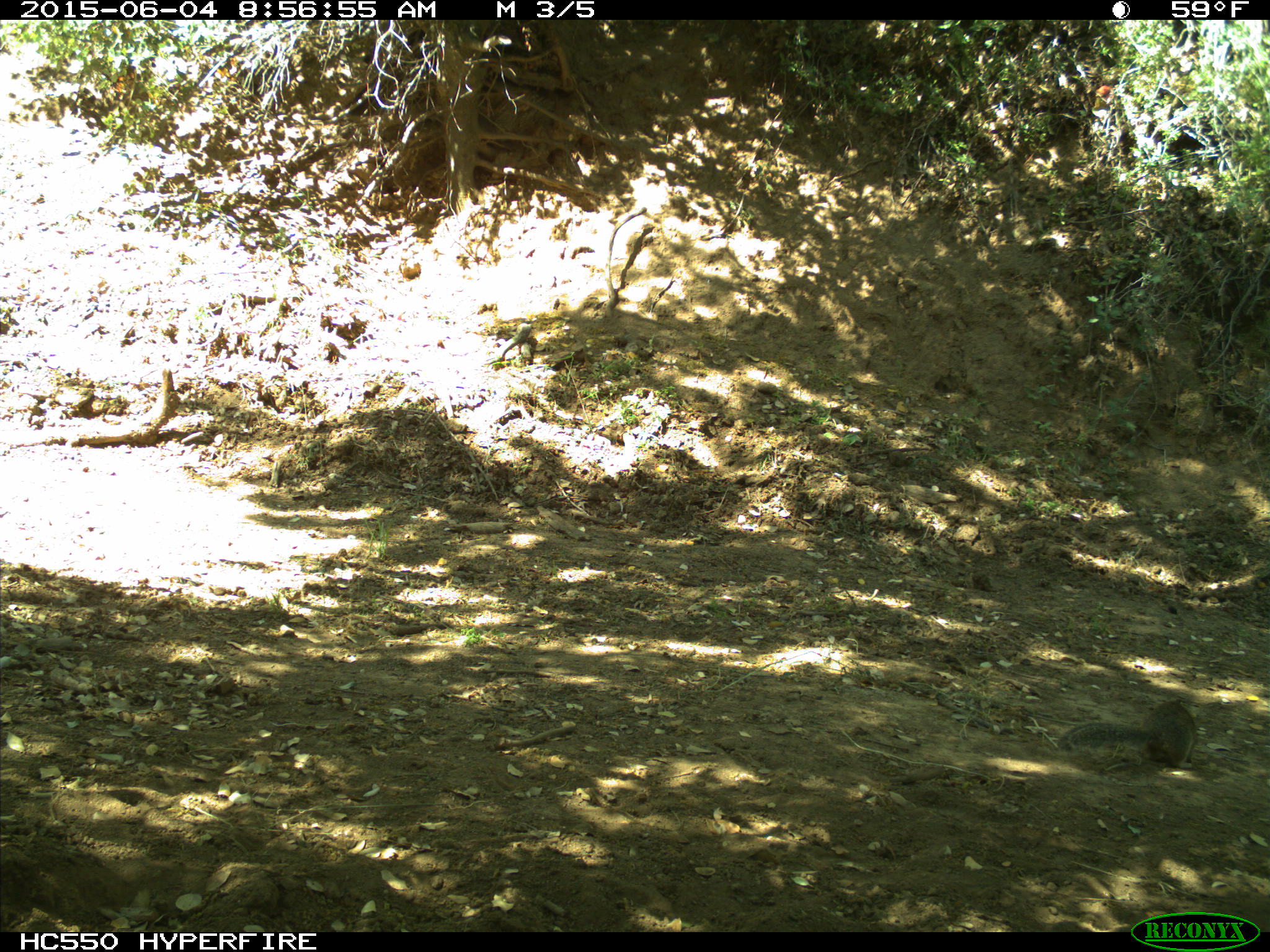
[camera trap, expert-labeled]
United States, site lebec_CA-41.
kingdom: Animalia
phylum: Chordata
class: Mammalia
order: Rodentia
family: Sciuridae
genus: Otospermophilus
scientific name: Otospermophilus beecheyi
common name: california ground squirrel